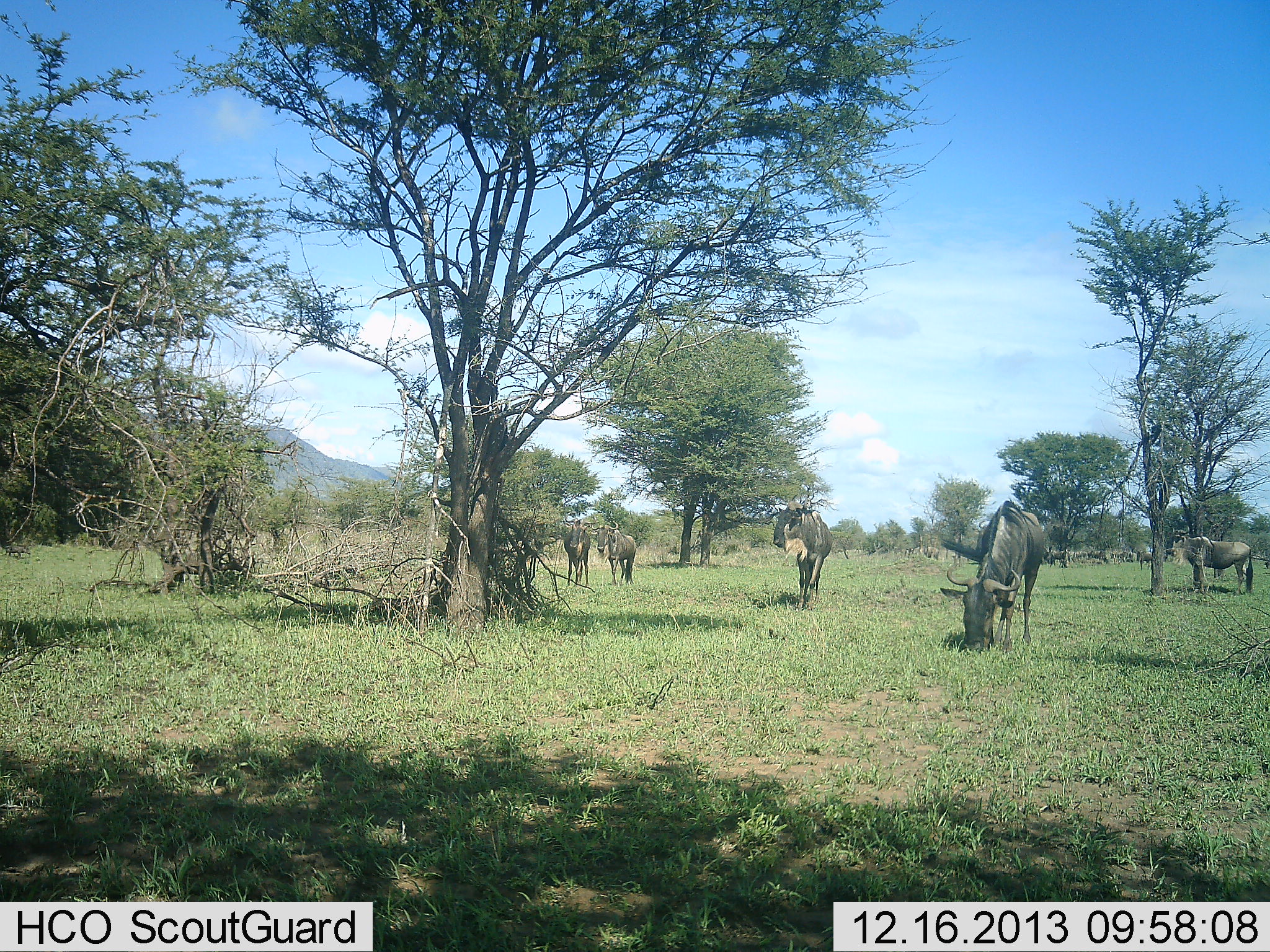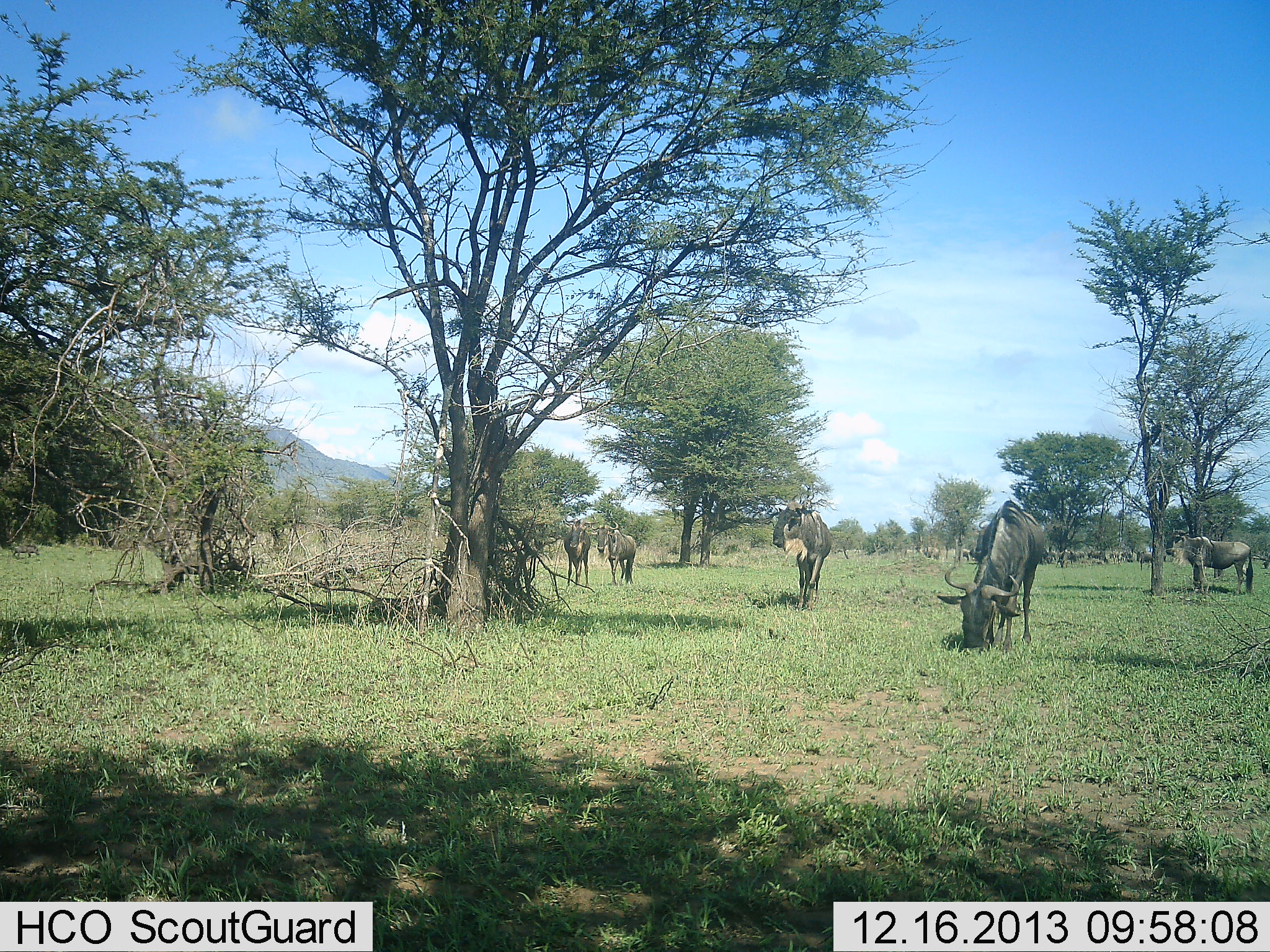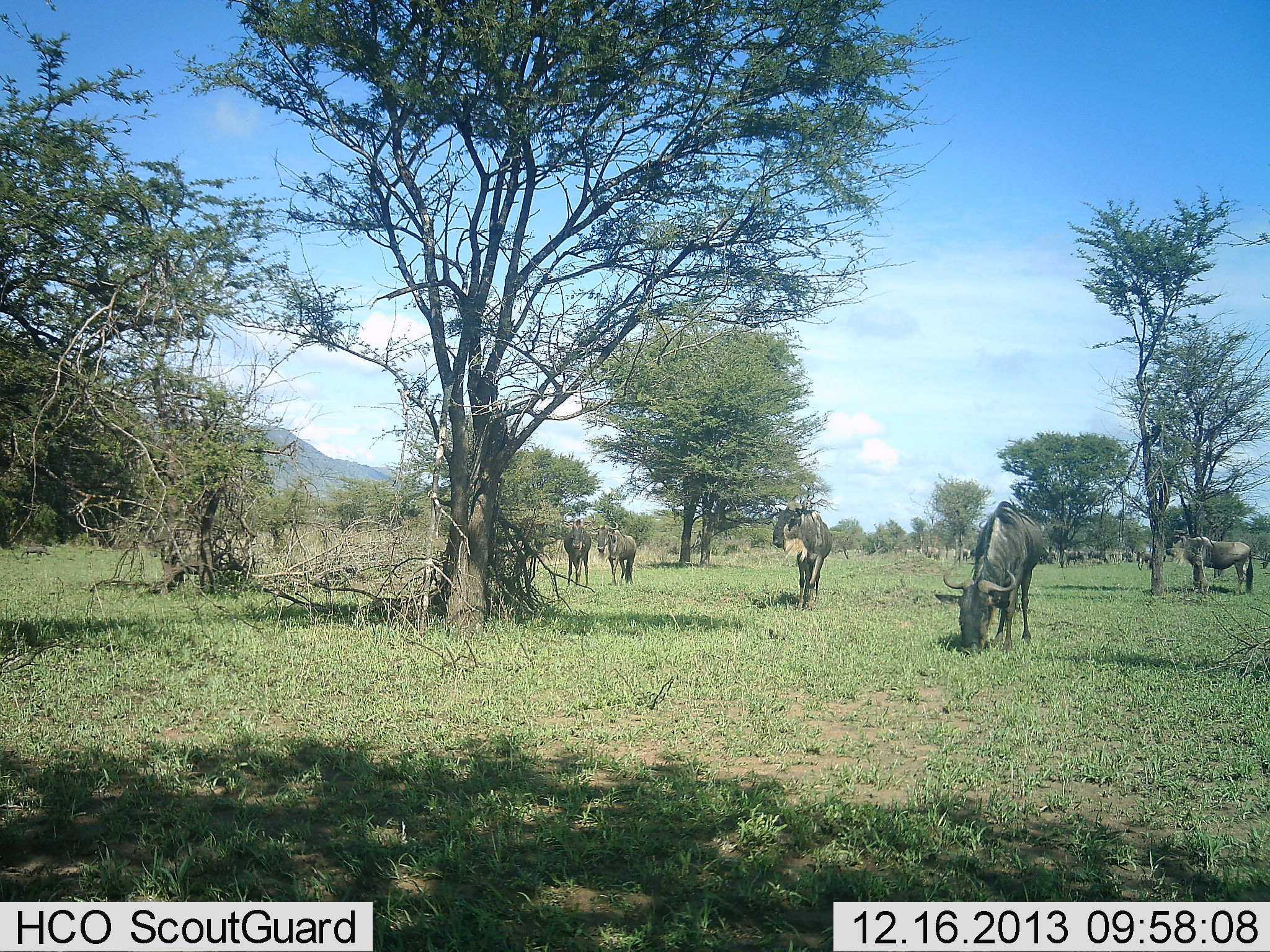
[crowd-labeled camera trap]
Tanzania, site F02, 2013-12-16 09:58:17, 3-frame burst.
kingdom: Animalia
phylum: Chordata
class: Mammalia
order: Artiodactyla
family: Bovidae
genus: Connochaetes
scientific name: Connochaetes taurinus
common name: blue wildebeest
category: wildebeest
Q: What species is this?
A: Wildebeest (blue wildebeest) (Connochaetes taurinus).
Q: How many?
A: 11-50.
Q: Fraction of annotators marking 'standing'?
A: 69%.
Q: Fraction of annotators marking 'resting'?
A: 7%.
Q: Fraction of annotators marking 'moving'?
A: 22%.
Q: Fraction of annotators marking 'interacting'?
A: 3%.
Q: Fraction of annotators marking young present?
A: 0%.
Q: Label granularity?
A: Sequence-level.